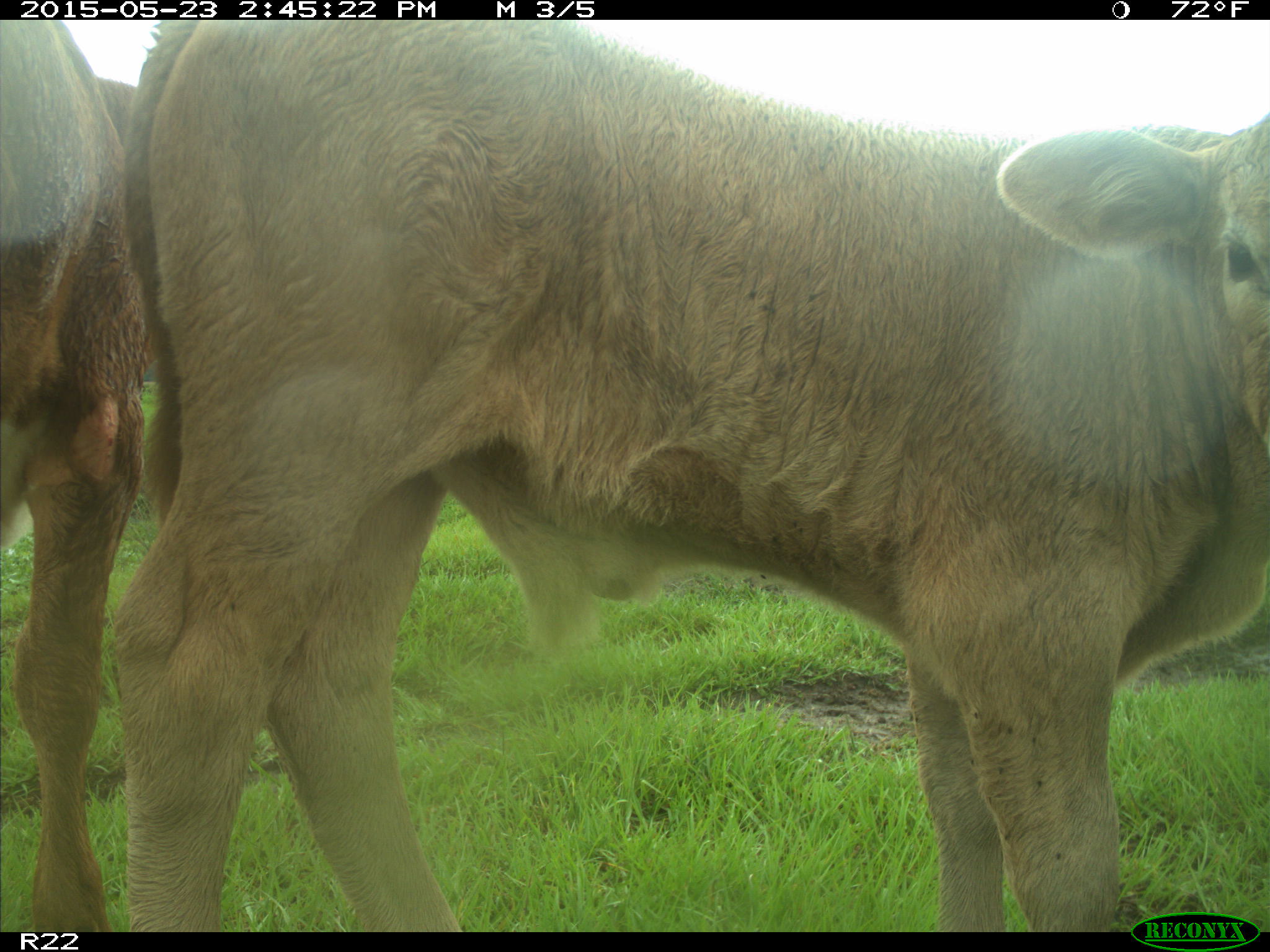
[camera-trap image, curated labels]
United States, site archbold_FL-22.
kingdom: Animalia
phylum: Chordata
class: Aves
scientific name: Aves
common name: birds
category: unidentified bird